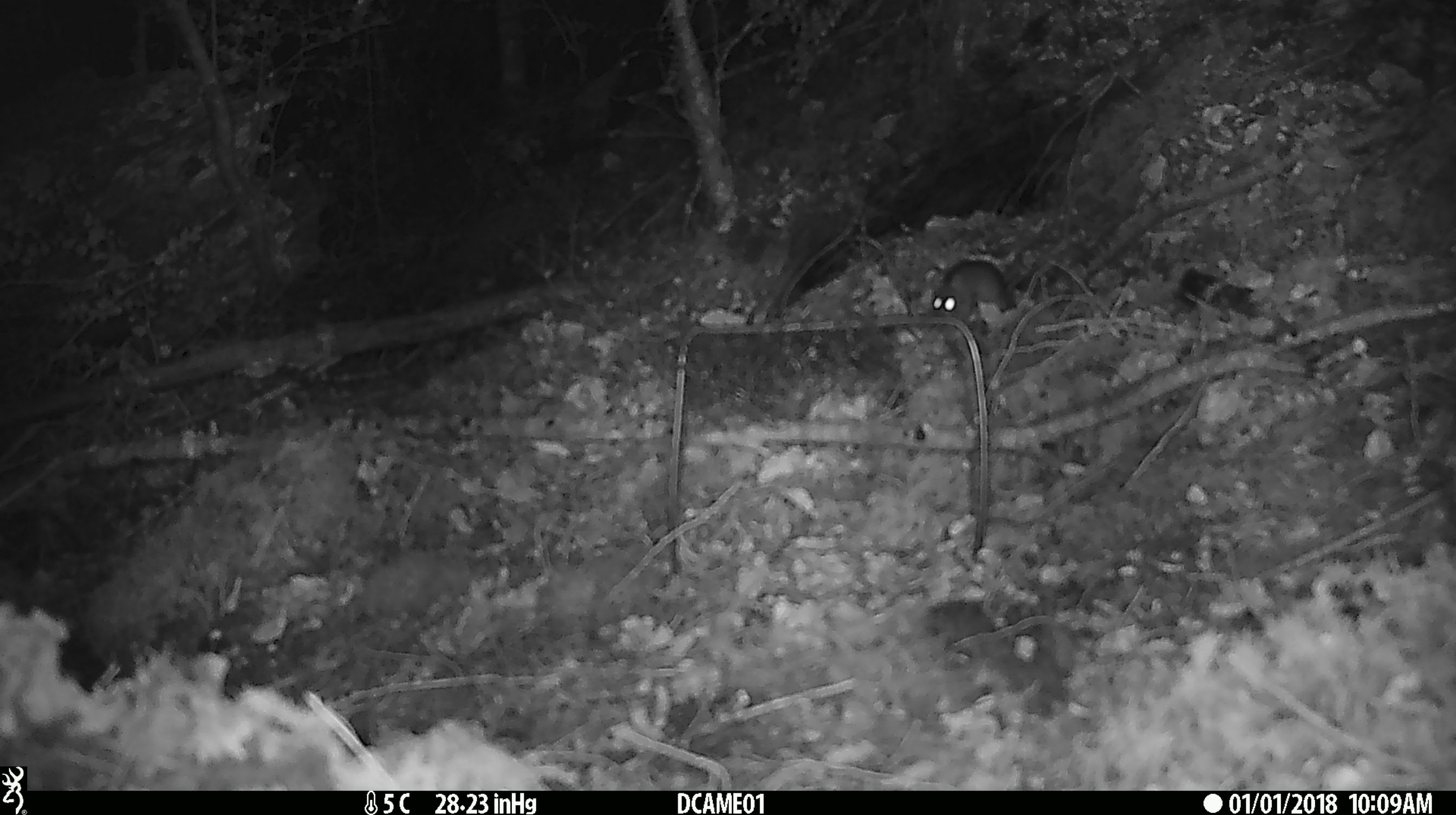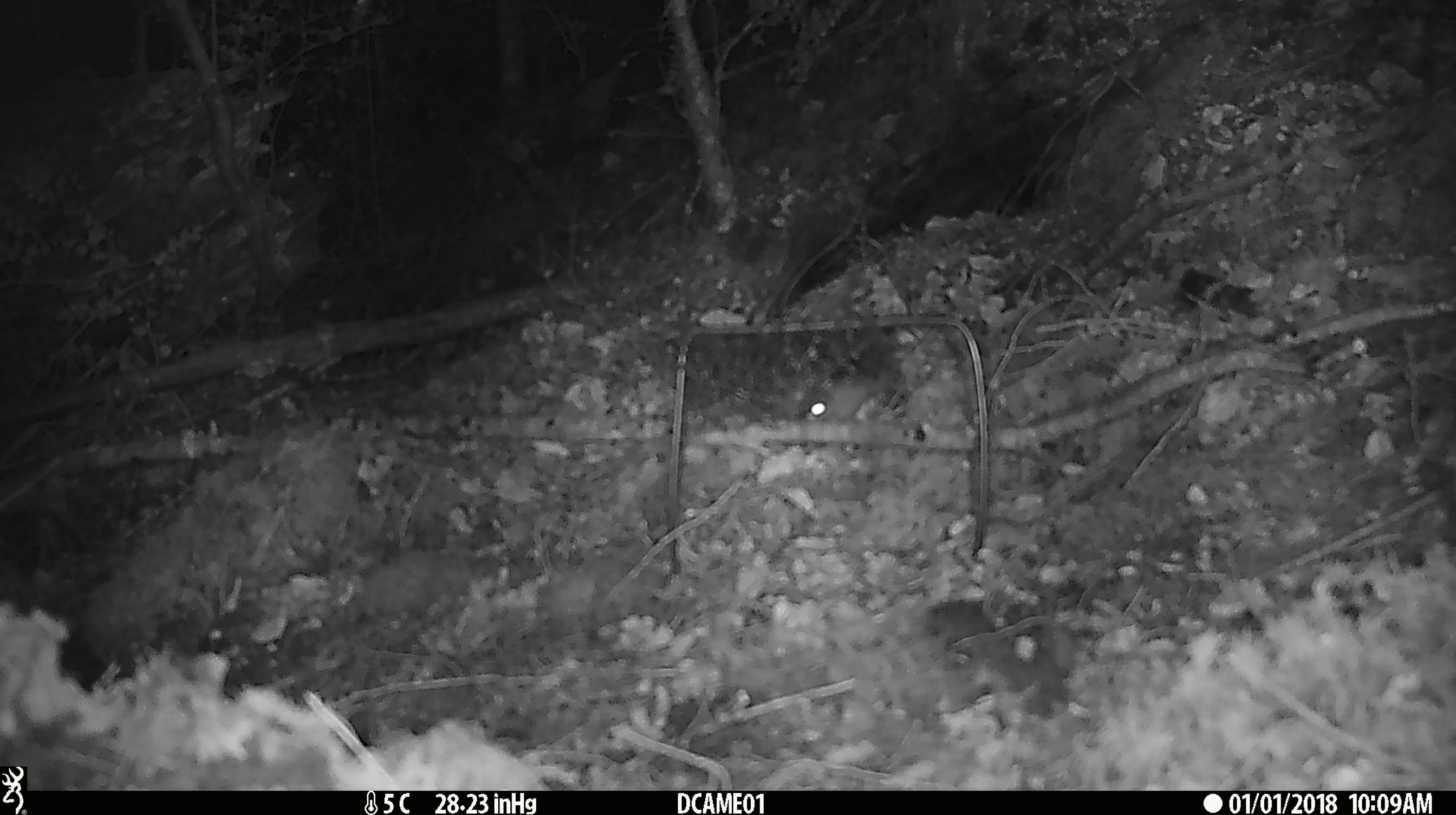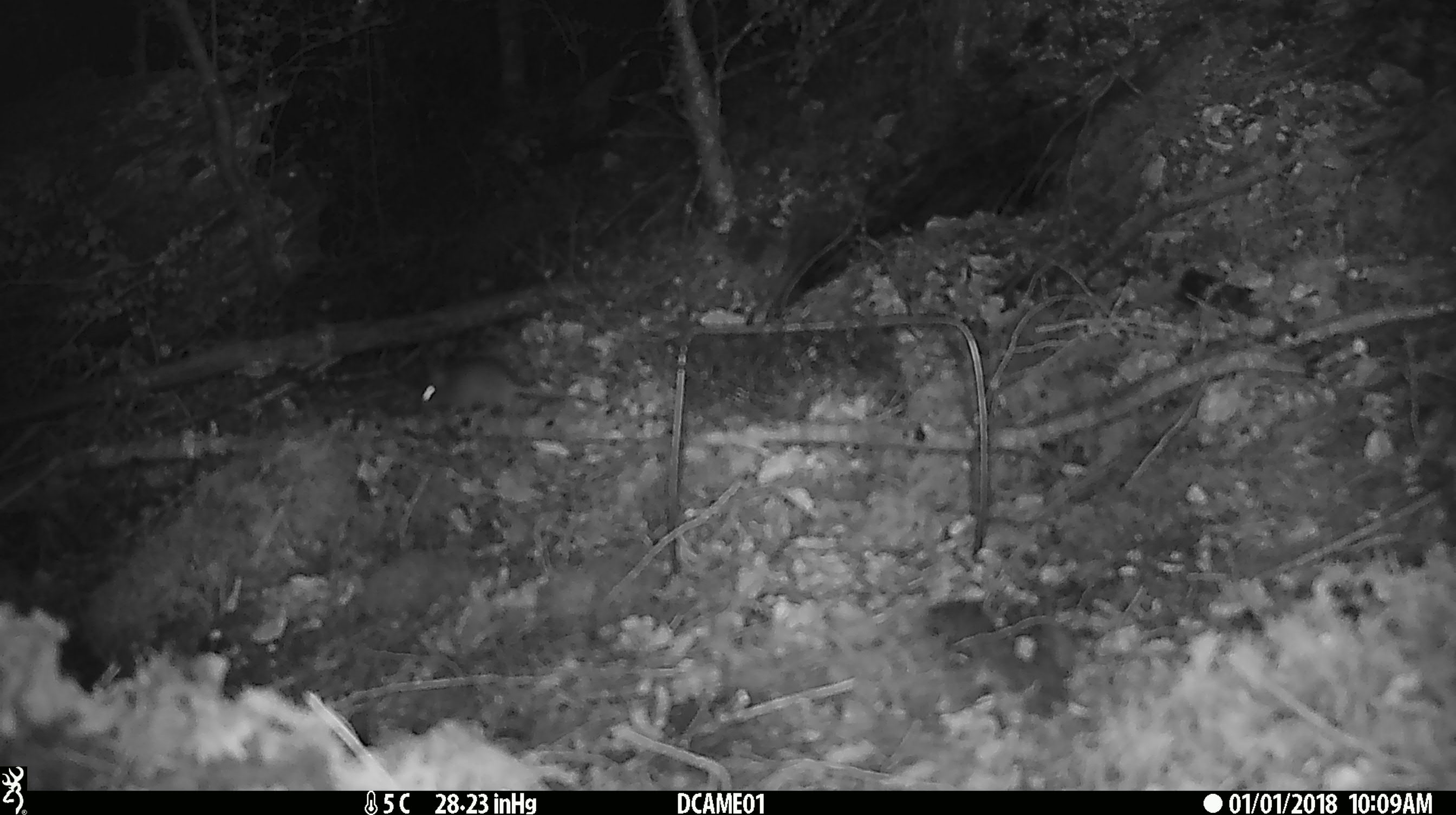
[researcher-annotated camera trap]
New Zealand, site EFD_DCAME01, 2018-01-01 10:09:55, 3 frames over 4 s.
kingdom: Animalia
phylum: Chordata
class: Mammalia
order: Rodentia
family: Muridae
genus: Mus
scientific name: Mus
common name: mouse